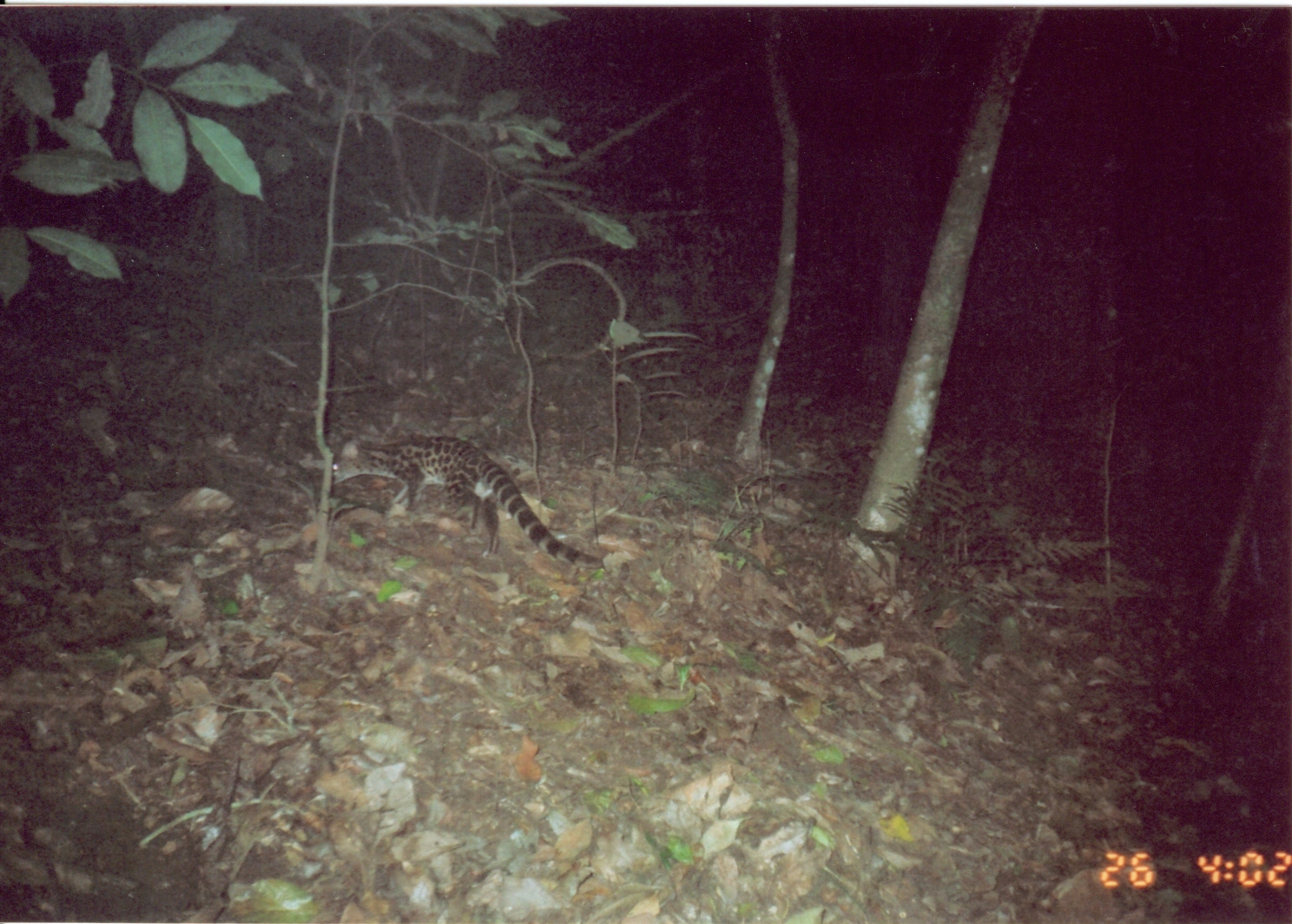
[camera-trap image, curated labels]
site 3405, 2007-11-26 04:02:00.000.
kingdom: Animalia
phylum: Chordata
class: Mammalia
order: Carnivora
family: Viverridae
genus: Genetta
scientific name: Genetta servalina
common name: servaline genet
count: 1